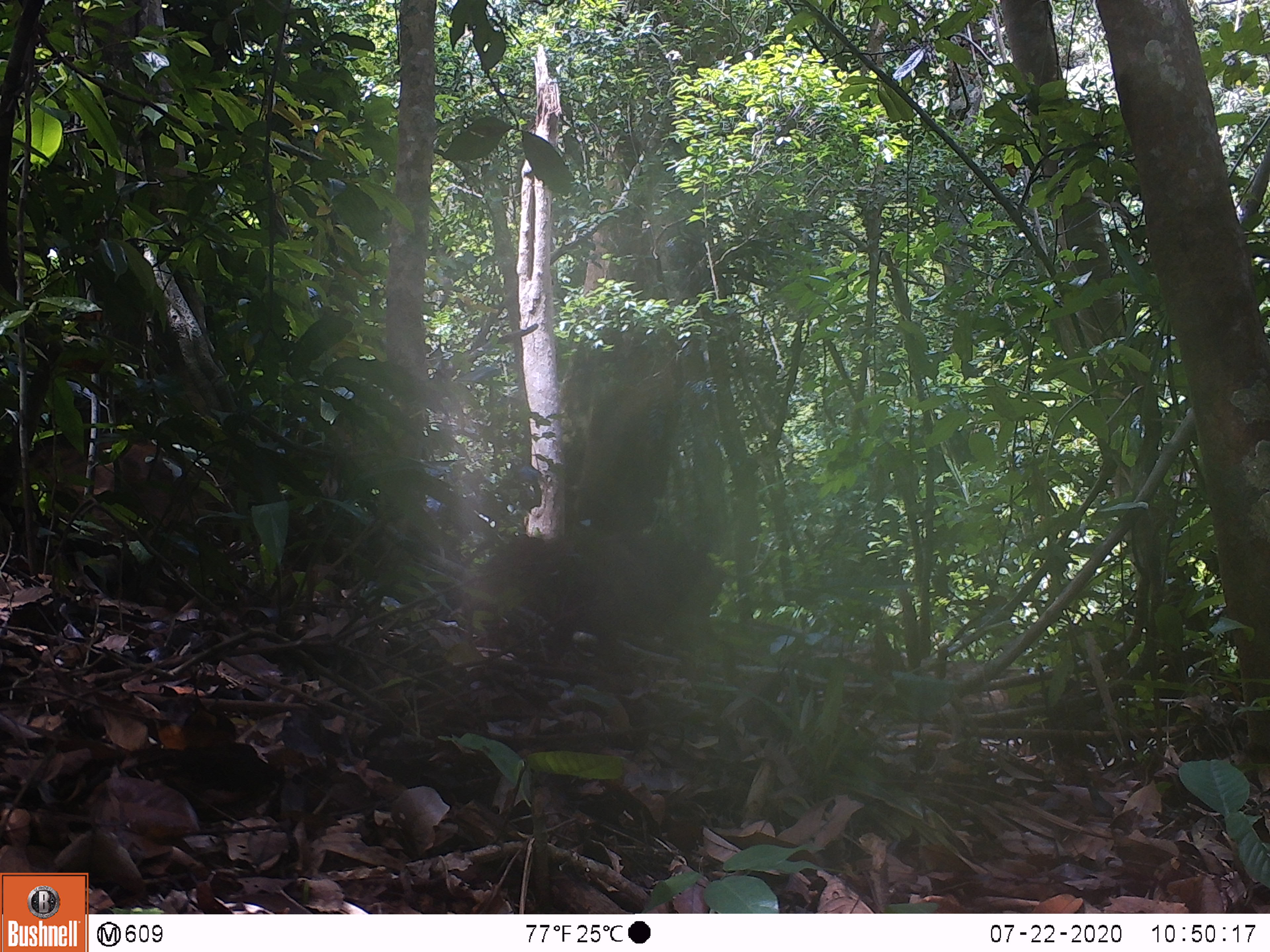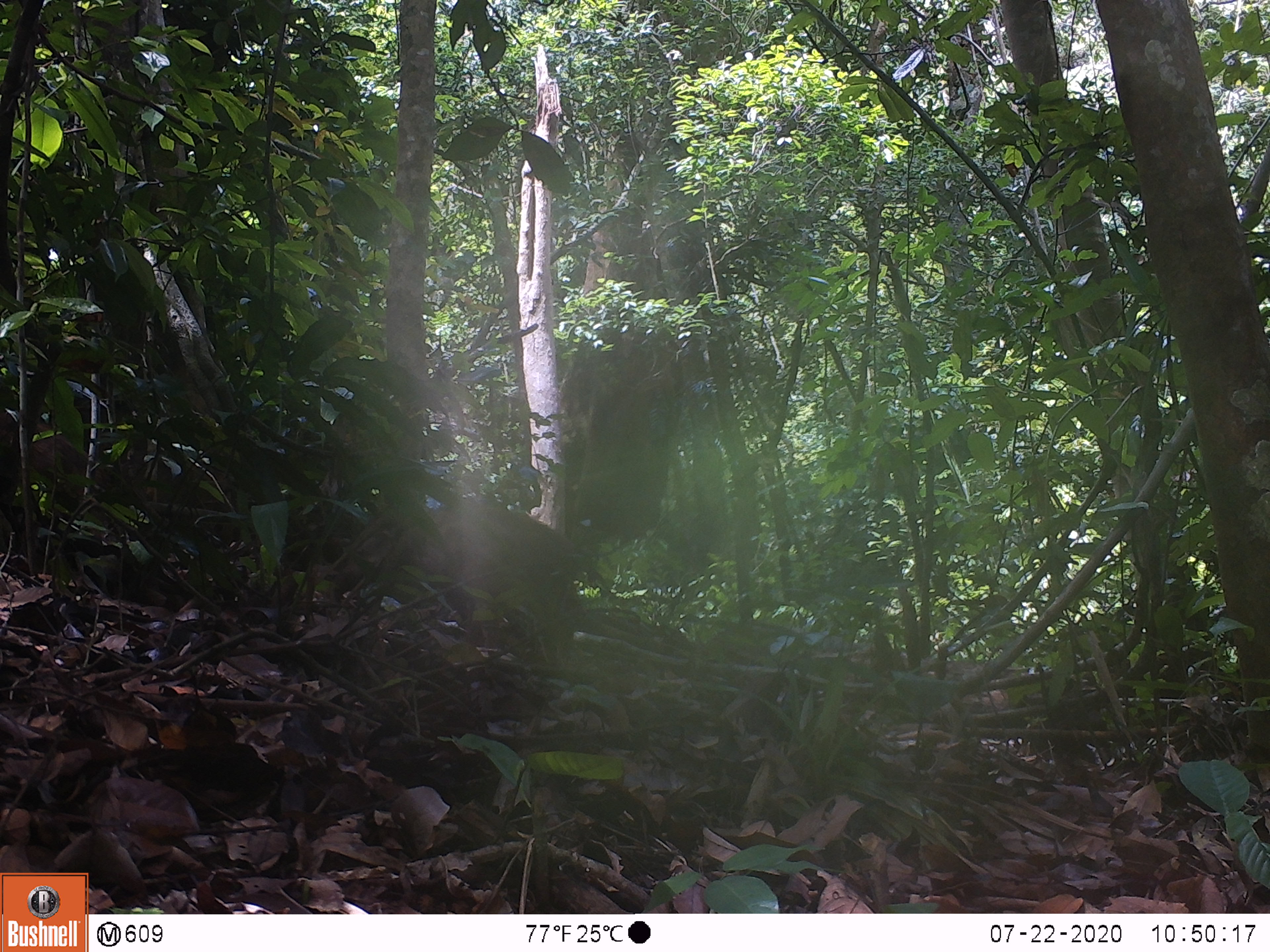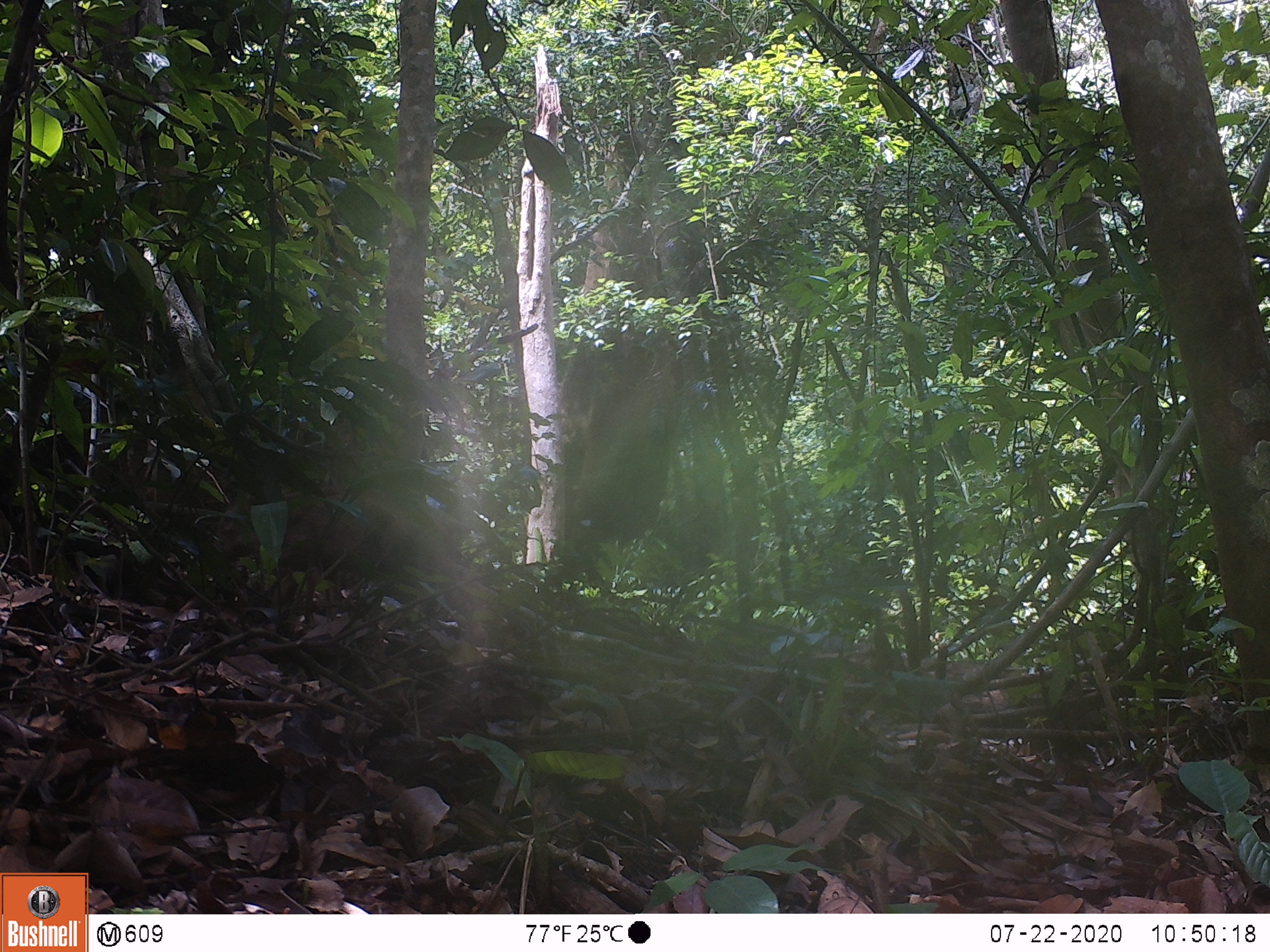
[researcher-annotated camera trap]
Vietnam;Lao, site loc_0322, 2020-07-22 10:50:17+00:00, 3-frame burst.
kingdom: Animalia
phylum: Chordata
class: Mammalia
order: Artiodactyla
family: Suidae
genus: Sus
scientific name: Sus scrofa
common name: eurasian wild pig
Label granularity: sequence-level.